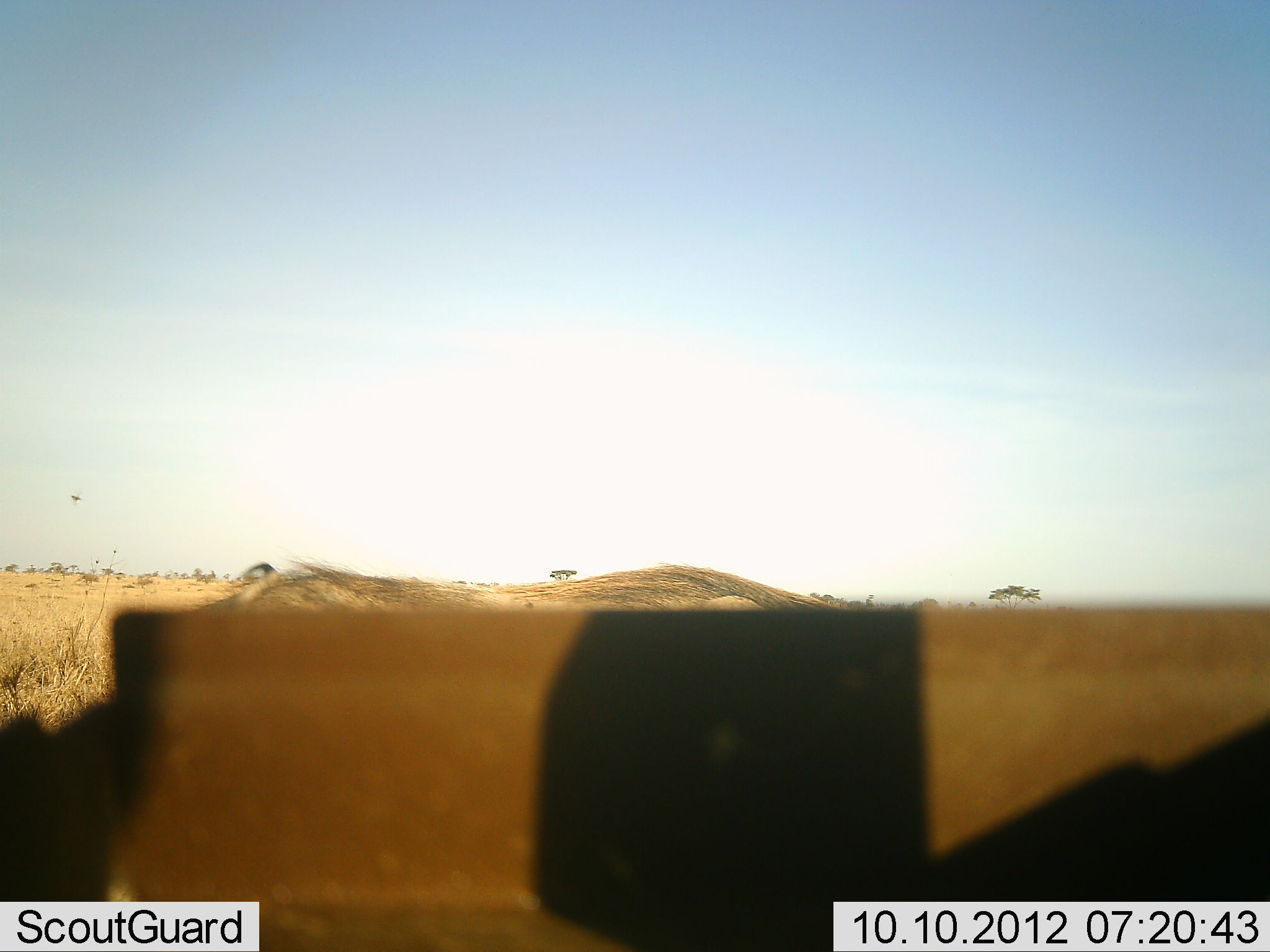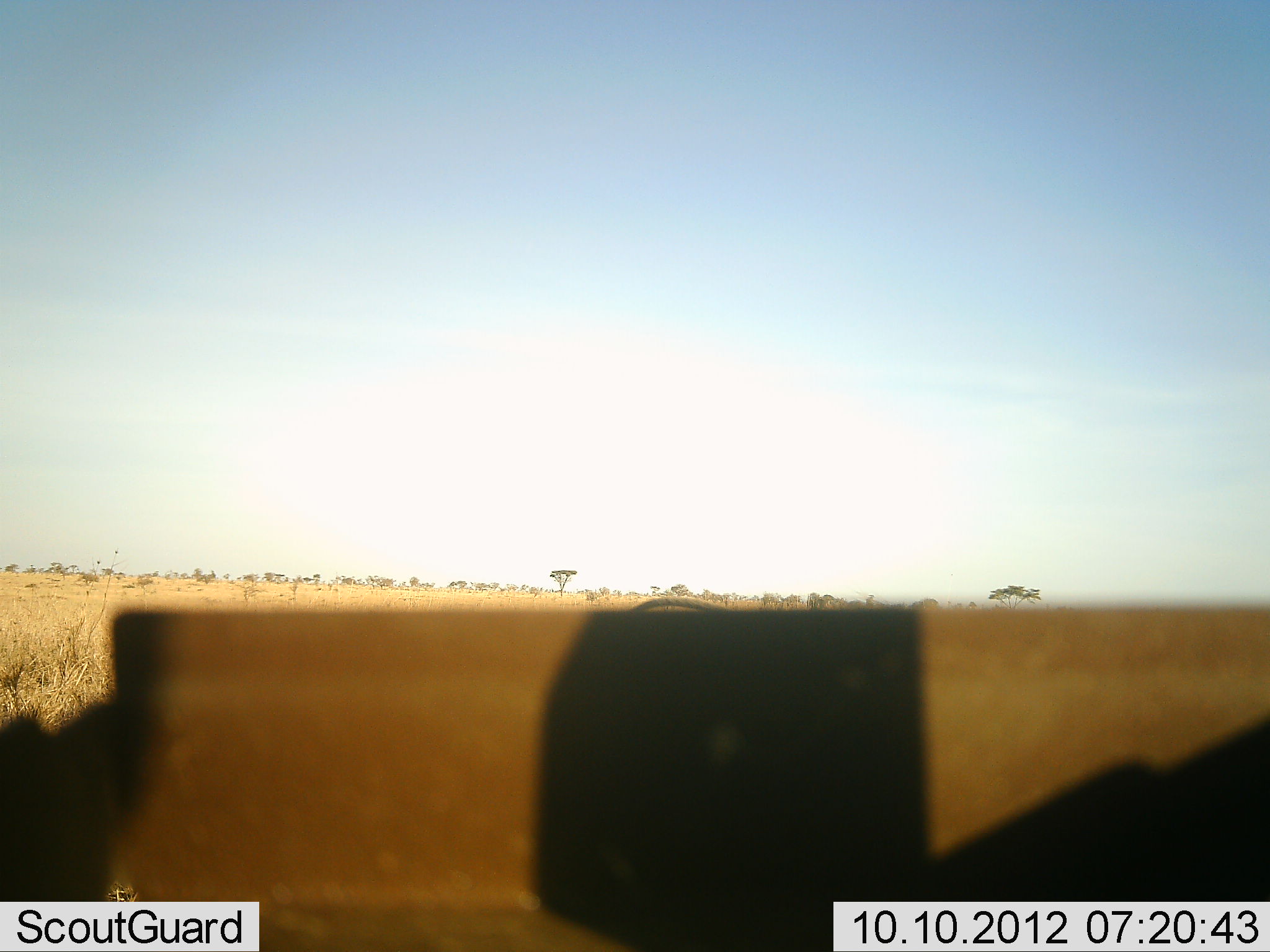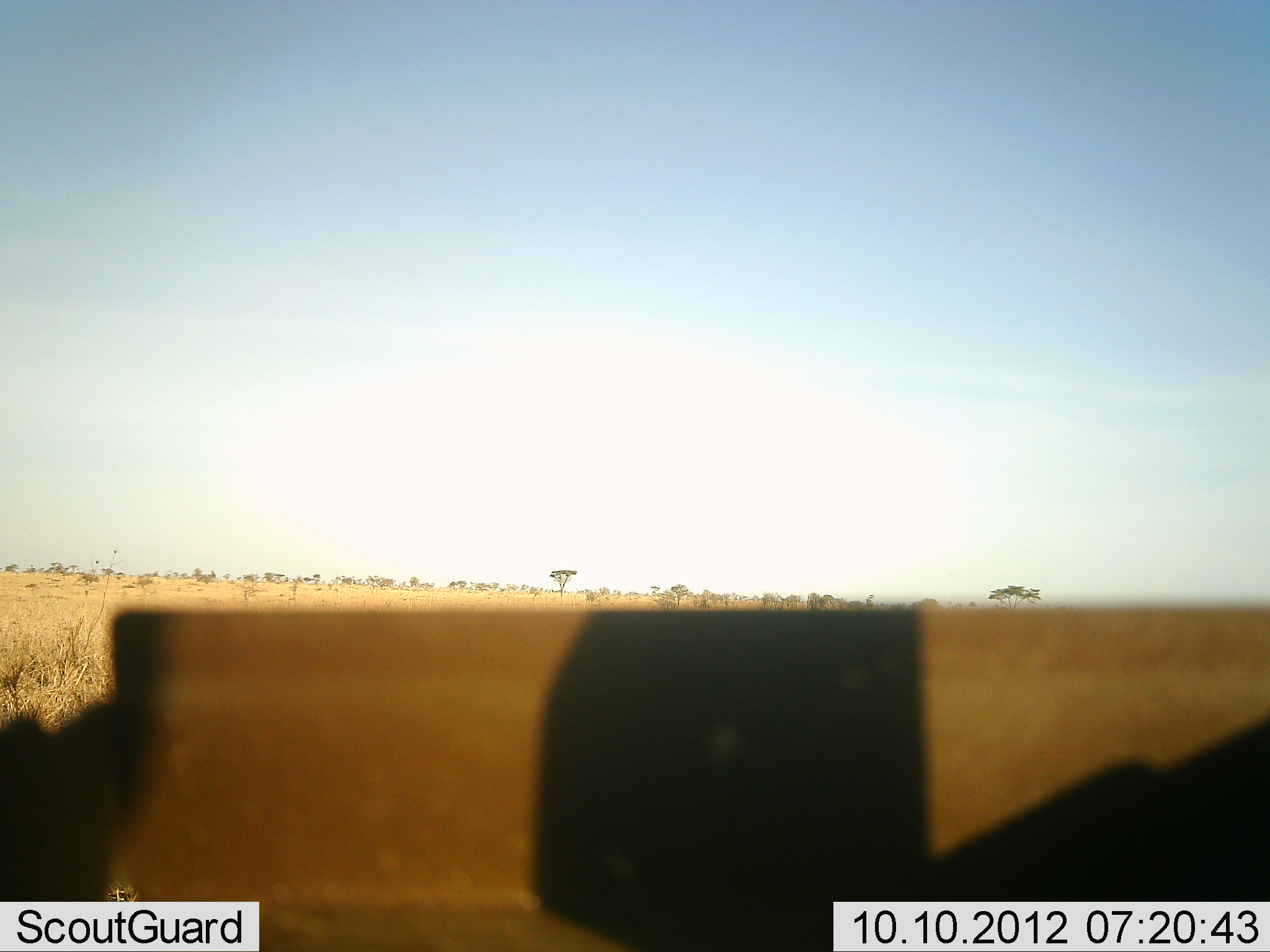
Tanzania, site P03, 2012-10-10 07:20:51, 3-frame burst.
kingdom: Animalia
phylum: Chordata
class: Mammalia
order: Artiodactyla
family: Suidae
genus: Phacochoerus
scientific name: Phacochoerus africanus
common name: warthog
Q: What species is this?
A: Warthog (Phacochoerus africanus).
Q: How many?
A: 1.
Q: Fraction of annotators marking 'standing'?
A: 50%.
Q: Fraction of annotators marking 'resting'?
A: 0%.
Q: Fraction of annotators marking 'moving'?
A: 50%.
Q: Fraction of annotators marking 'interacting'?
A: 0%.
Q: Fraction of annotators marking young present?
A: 0%.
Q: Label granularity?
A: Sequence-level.